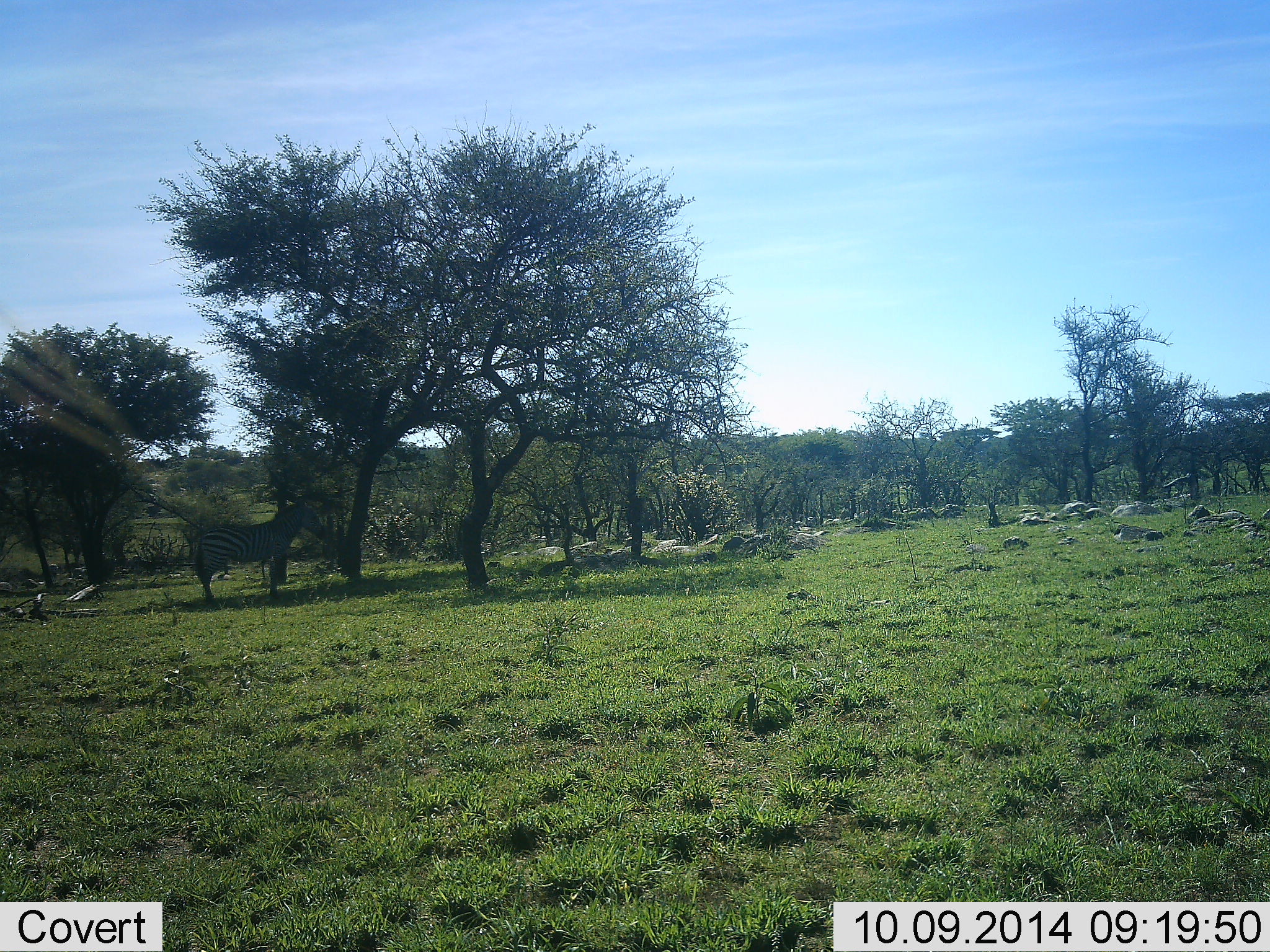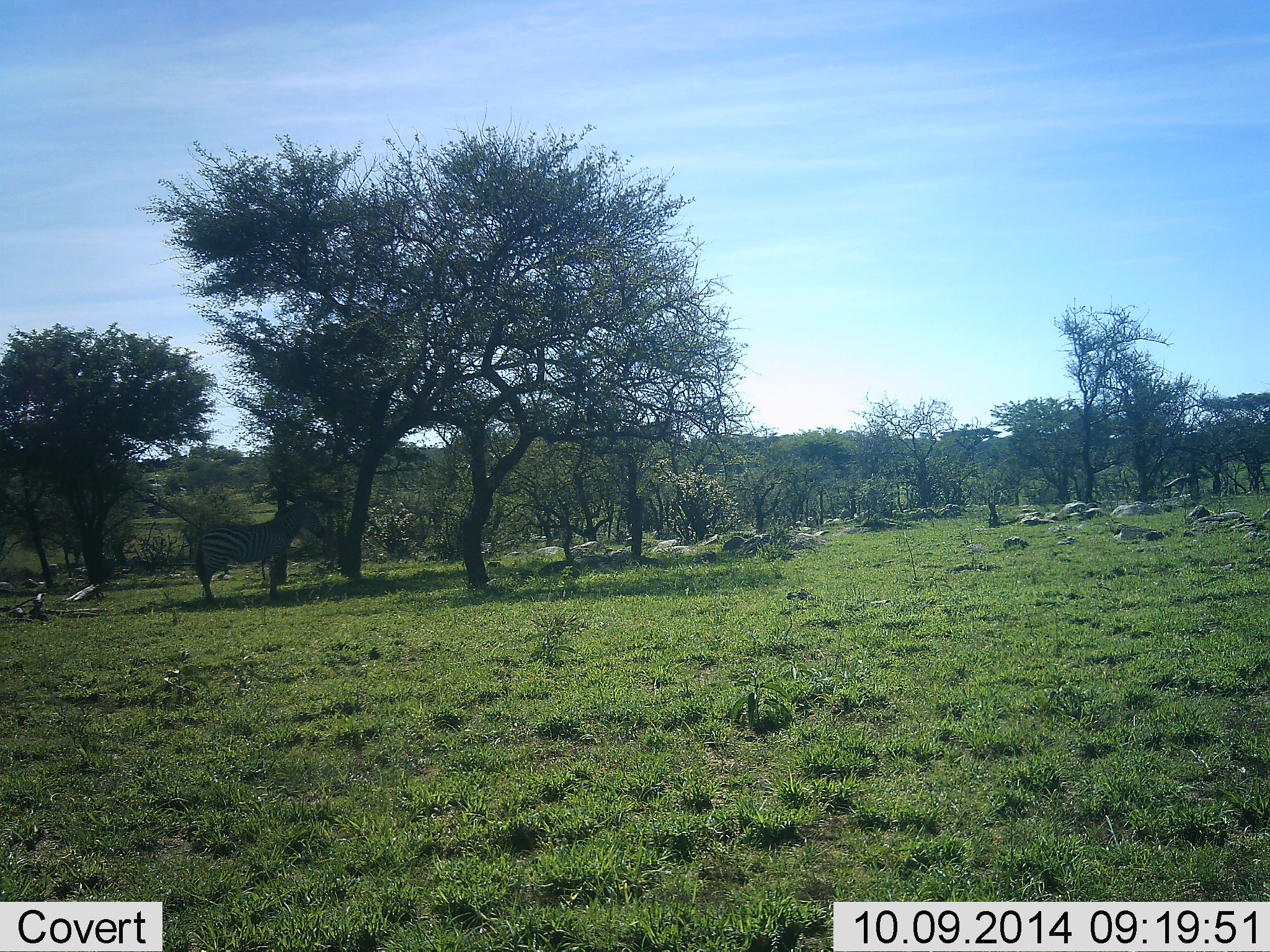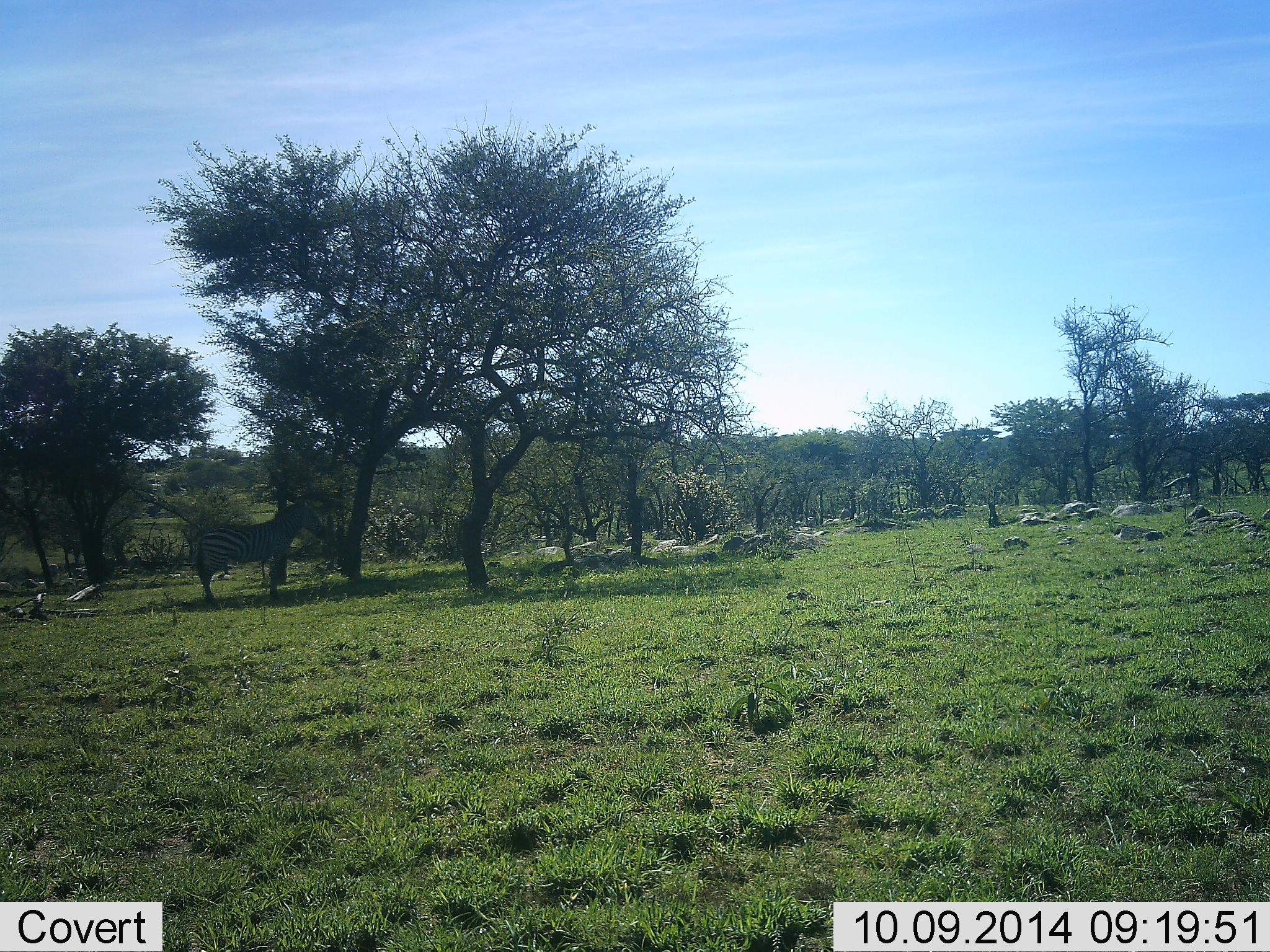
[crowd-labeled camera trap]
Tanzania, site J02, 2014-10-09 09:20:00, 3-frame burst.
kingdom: Animalia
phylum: Chordata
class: Mammalia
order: Perissodactyla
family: Equidae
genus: Equus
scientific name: Equus quagga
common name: plains zebra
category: zebra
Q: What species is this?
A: Zebra (plains zebra) (Equus quagga).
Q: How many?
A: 1.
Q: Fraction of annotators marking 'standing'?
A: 100%.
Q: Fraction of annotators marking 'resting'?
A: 0%.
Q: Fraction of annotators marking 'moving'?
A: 0%.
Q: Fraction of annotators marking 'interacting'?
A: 0%.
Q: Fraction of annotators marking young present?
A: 0%.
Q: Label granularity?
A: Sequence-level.